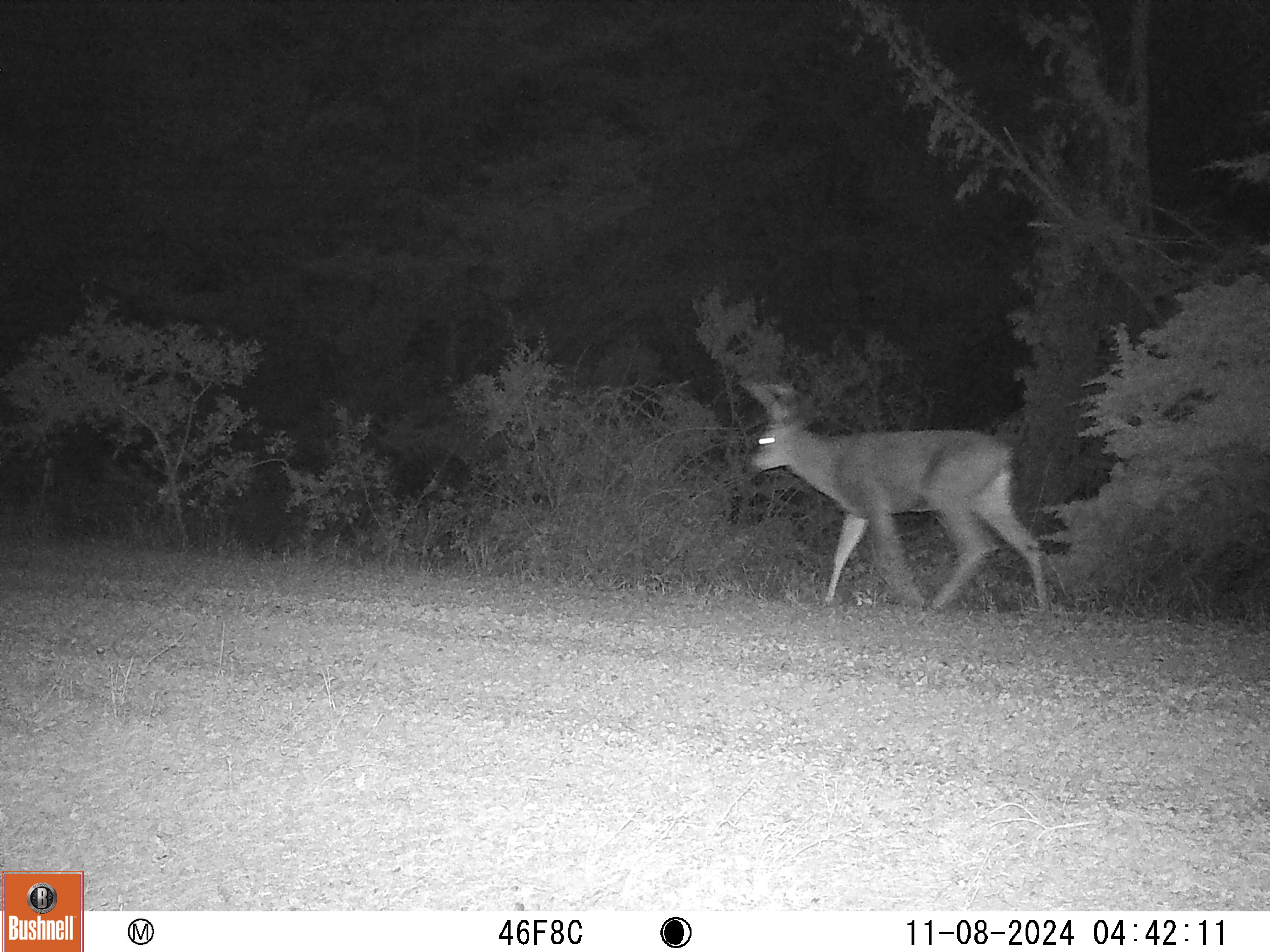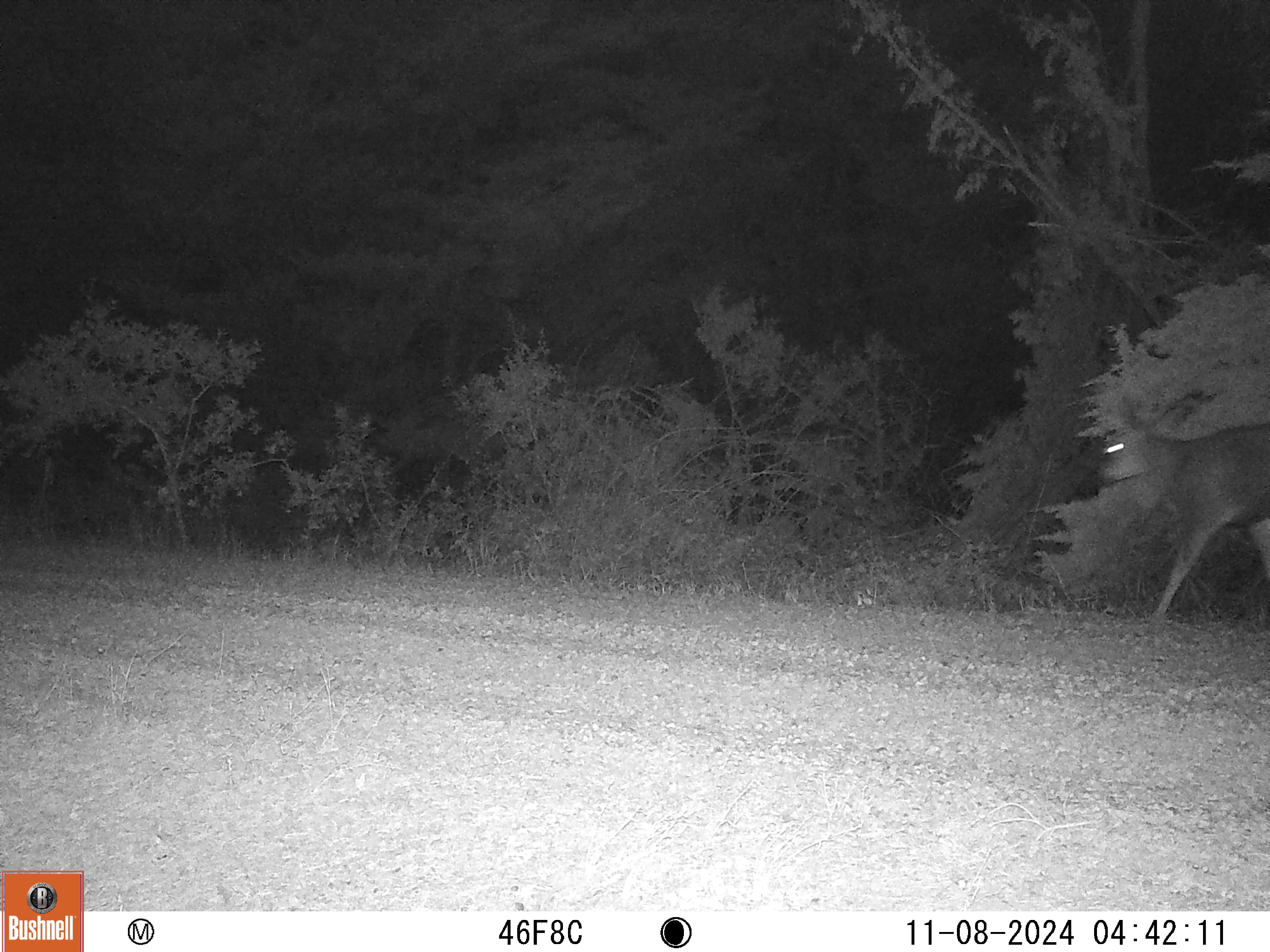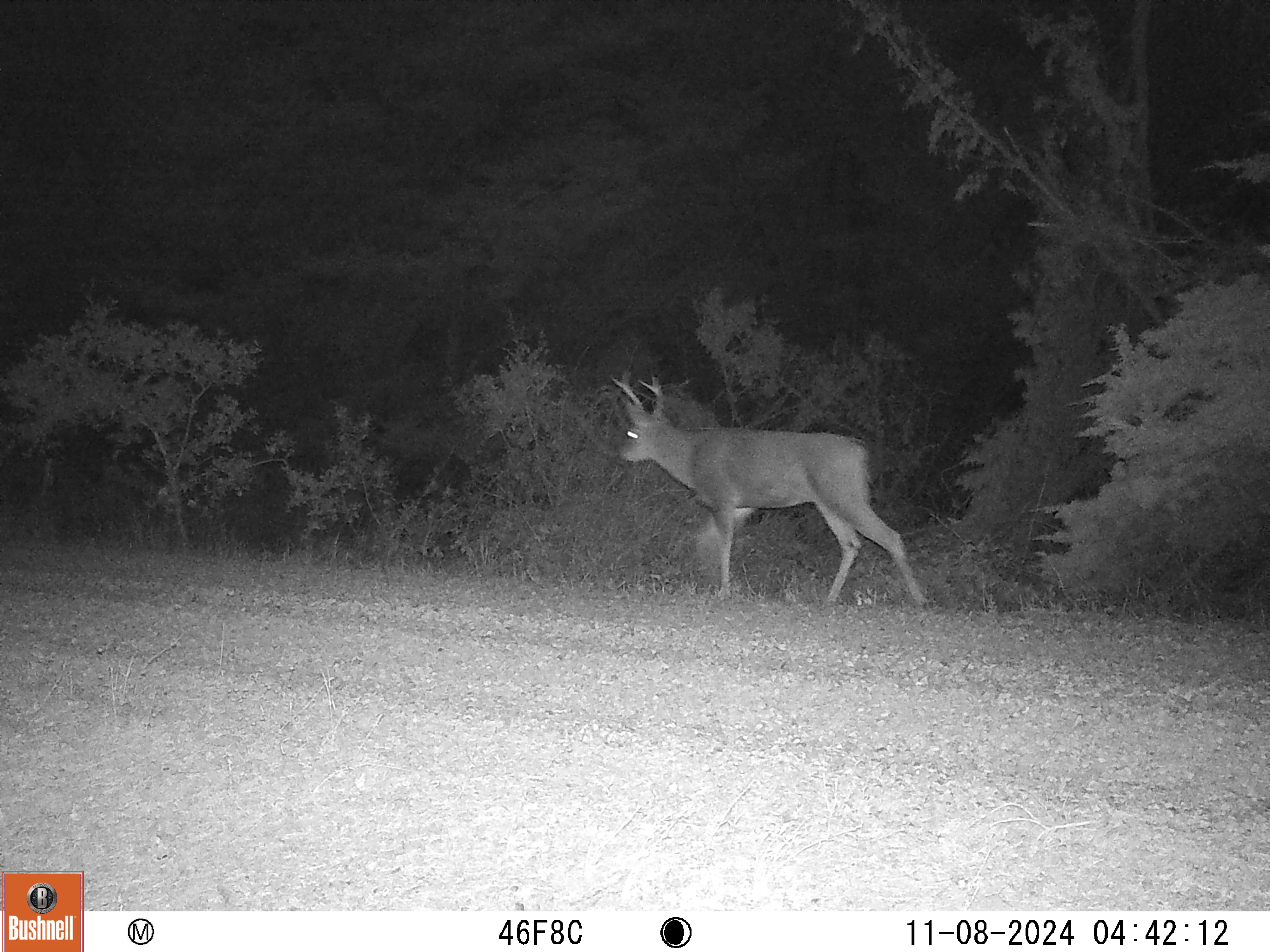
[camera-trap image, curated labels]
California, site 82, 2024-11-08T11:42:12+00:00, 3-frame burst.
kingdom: Animalia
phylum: Chordata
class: Mammalia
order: Artiodactyla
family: Cervidae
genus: Odocoileus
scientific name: Odocoileus hemionus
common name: mule deer